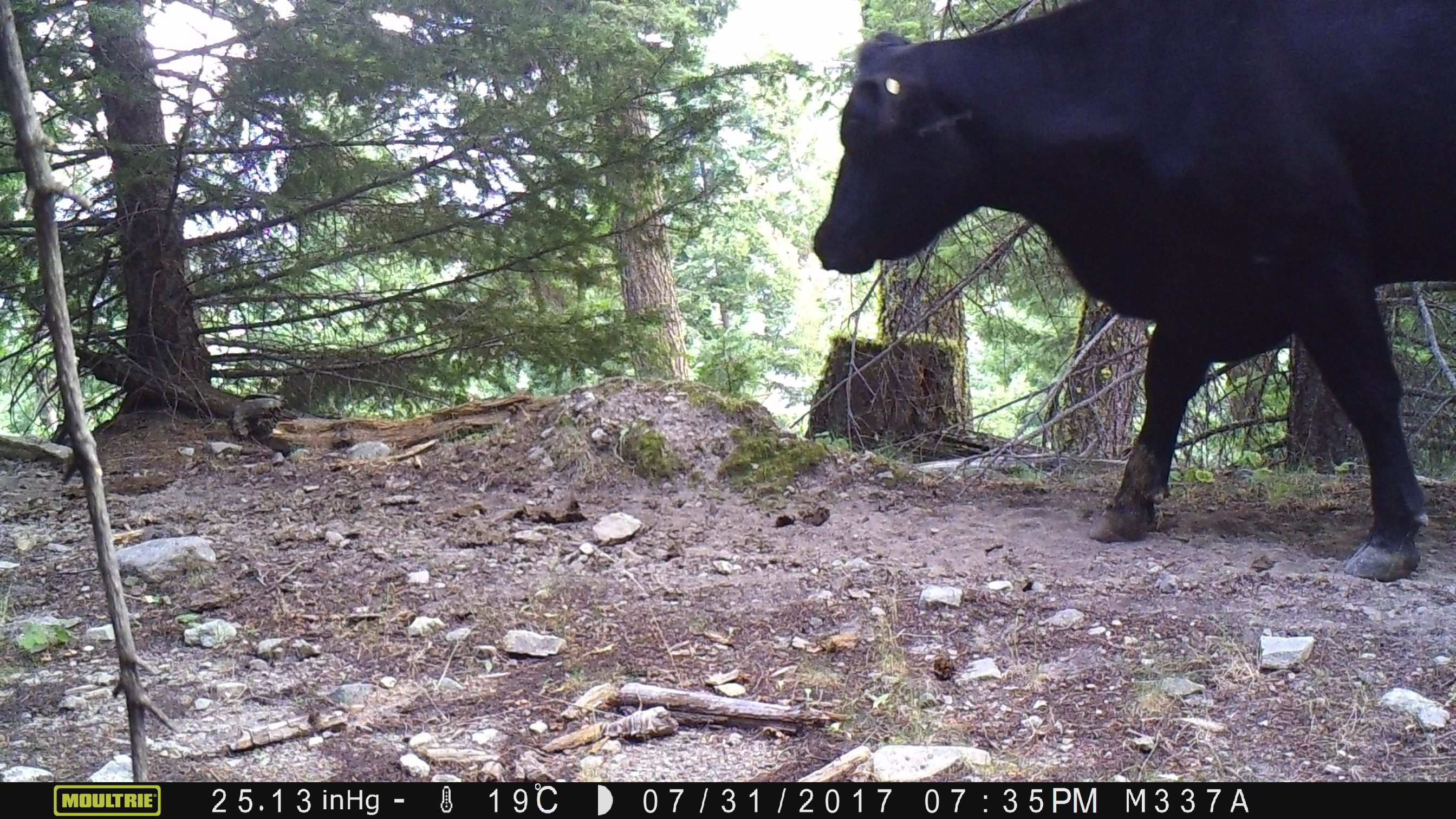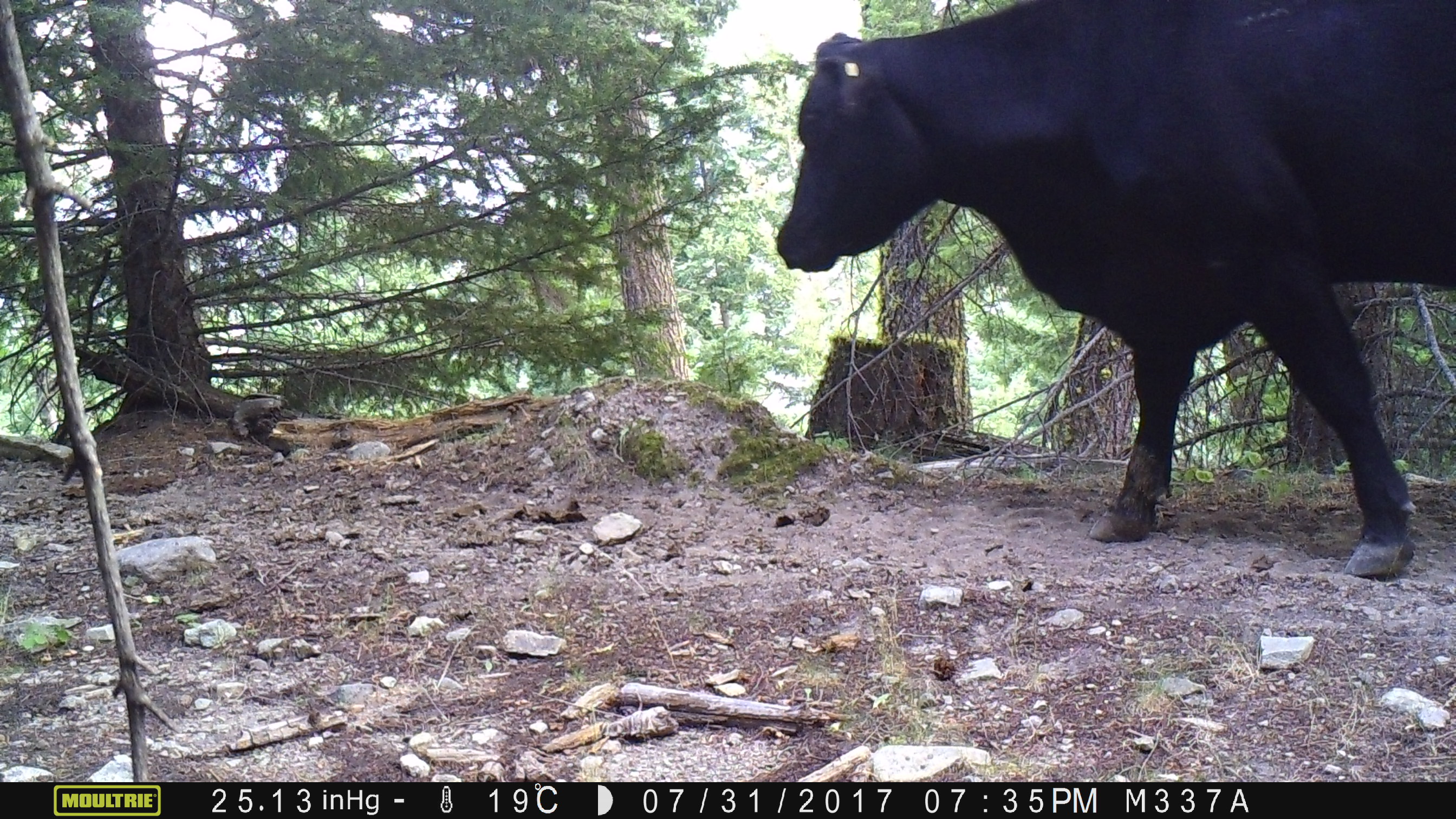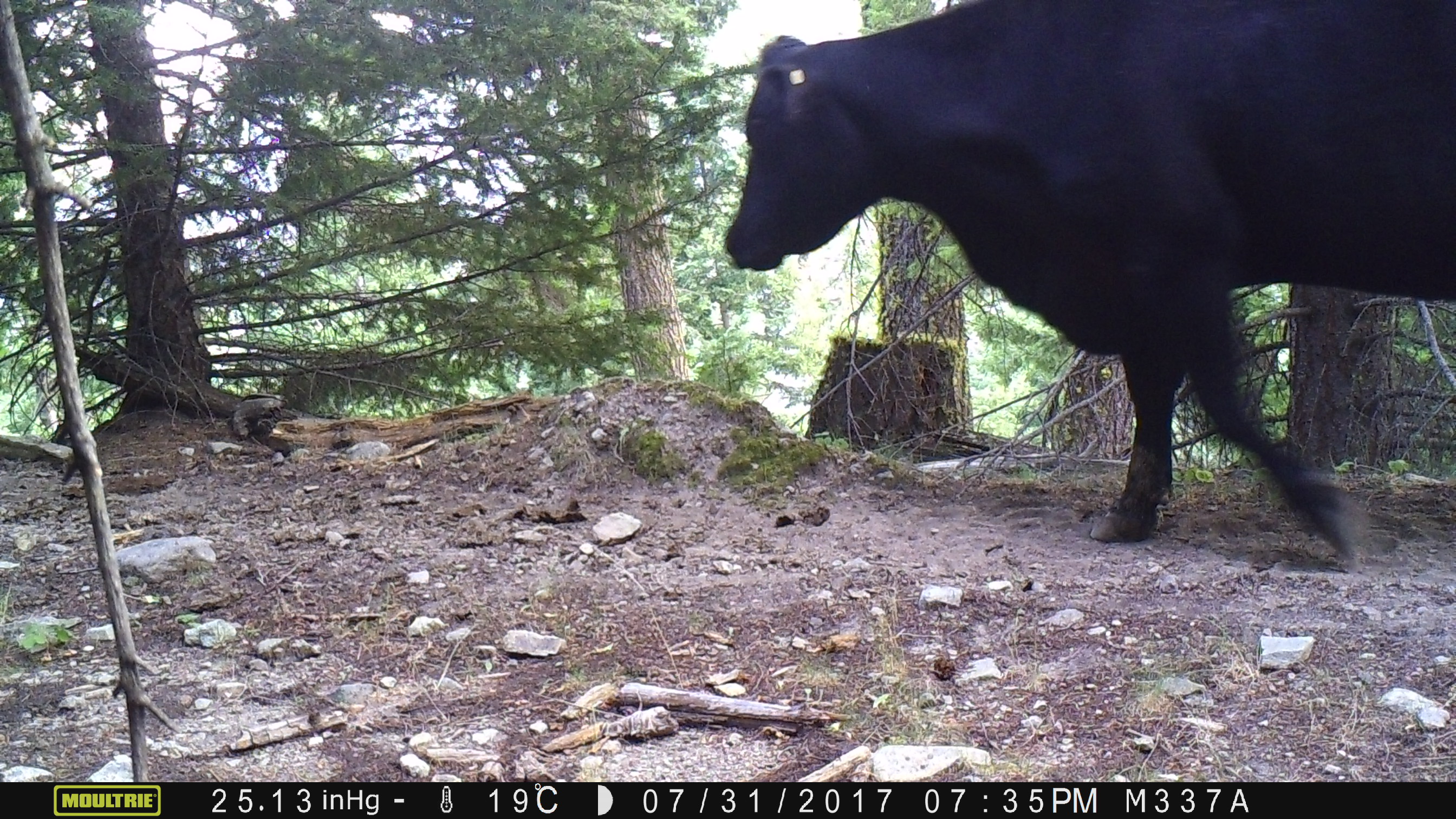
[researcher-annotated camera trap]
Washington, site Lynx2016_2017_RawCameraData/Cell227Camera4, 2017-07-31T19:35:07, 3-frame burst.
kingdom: Animalia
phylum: Chordata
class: Mammalia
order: Artiodactyla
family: Bovidae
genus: Bos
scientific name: Bos taurus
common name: domestic cattle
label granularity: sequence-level